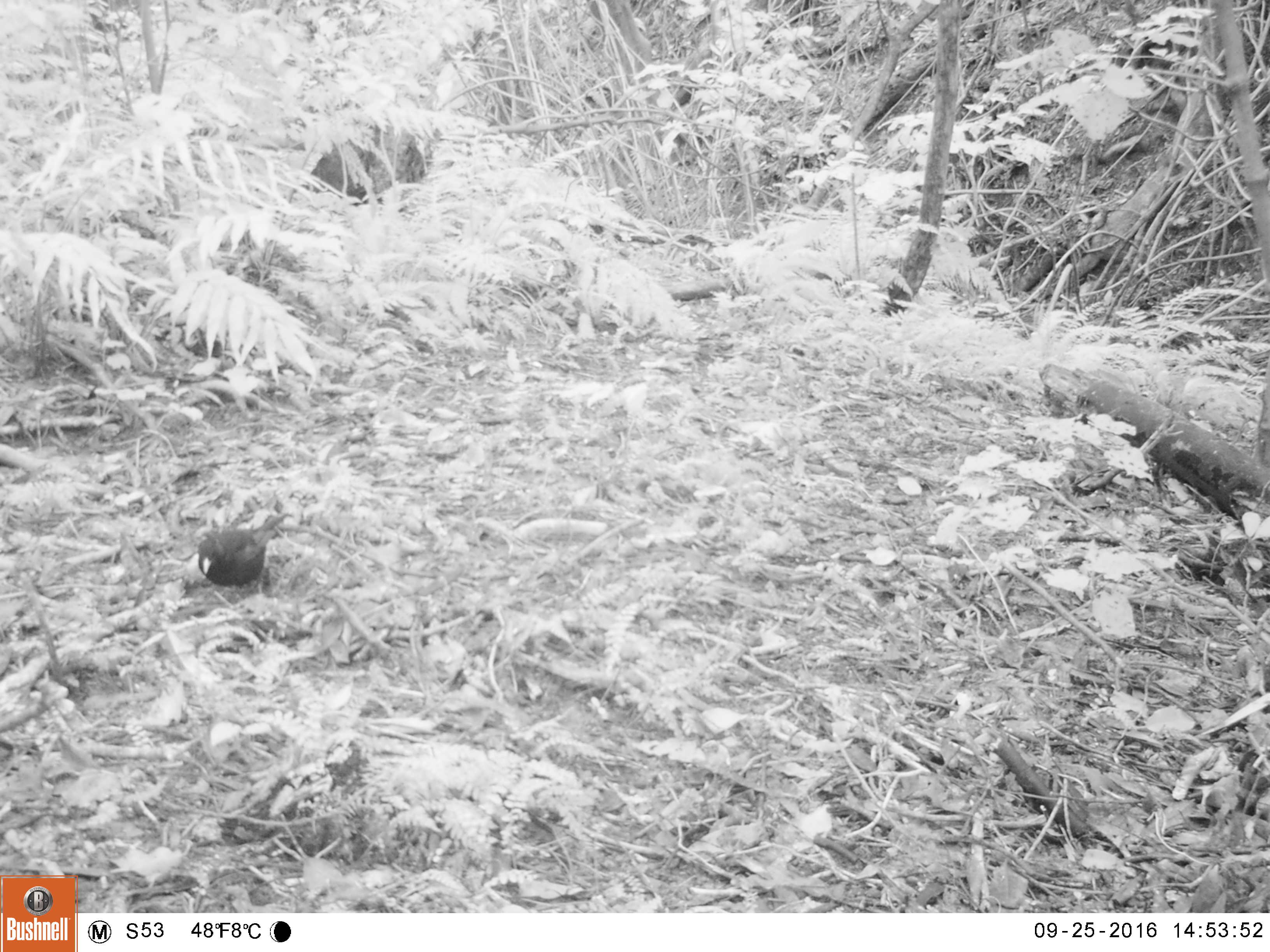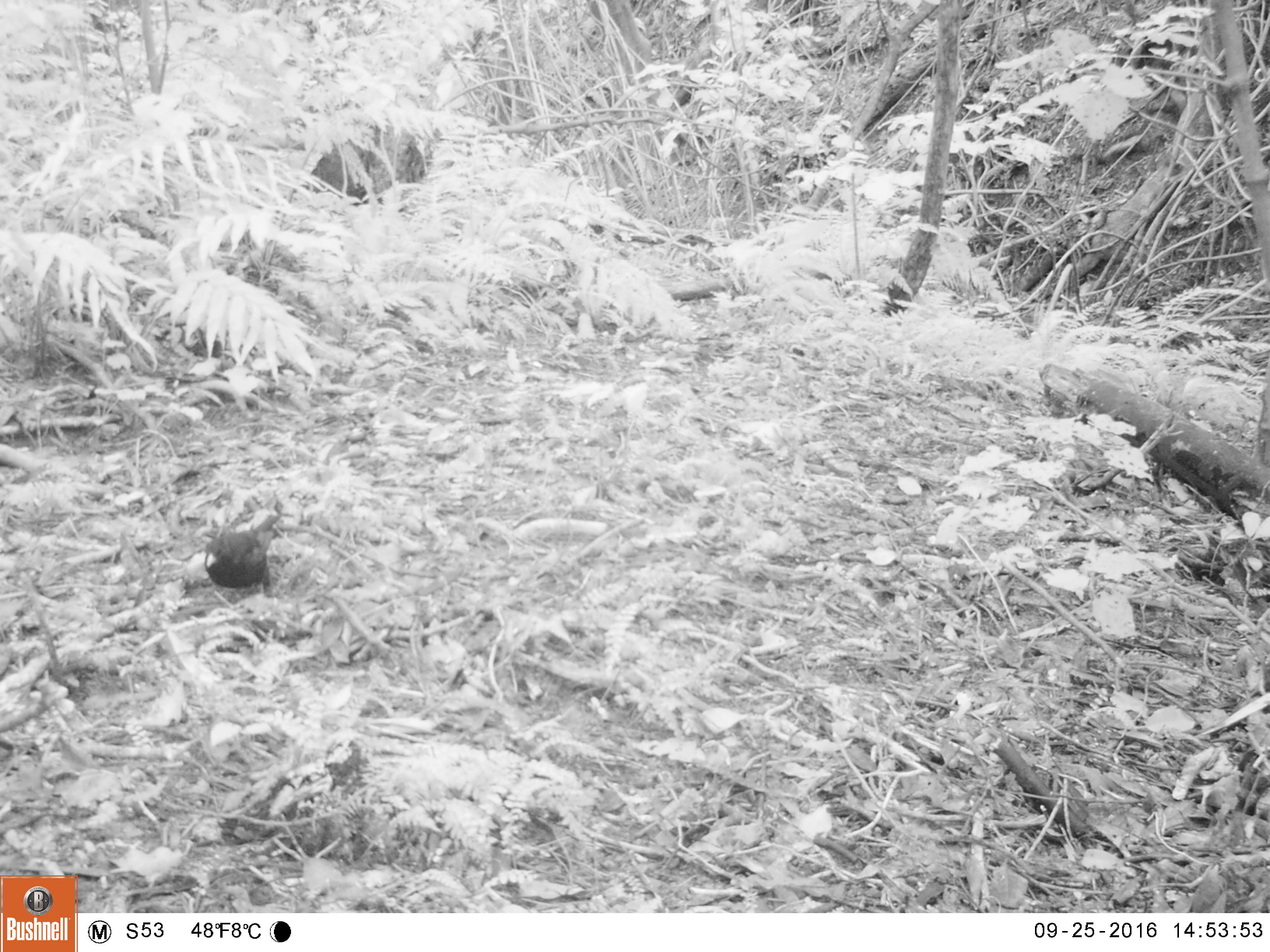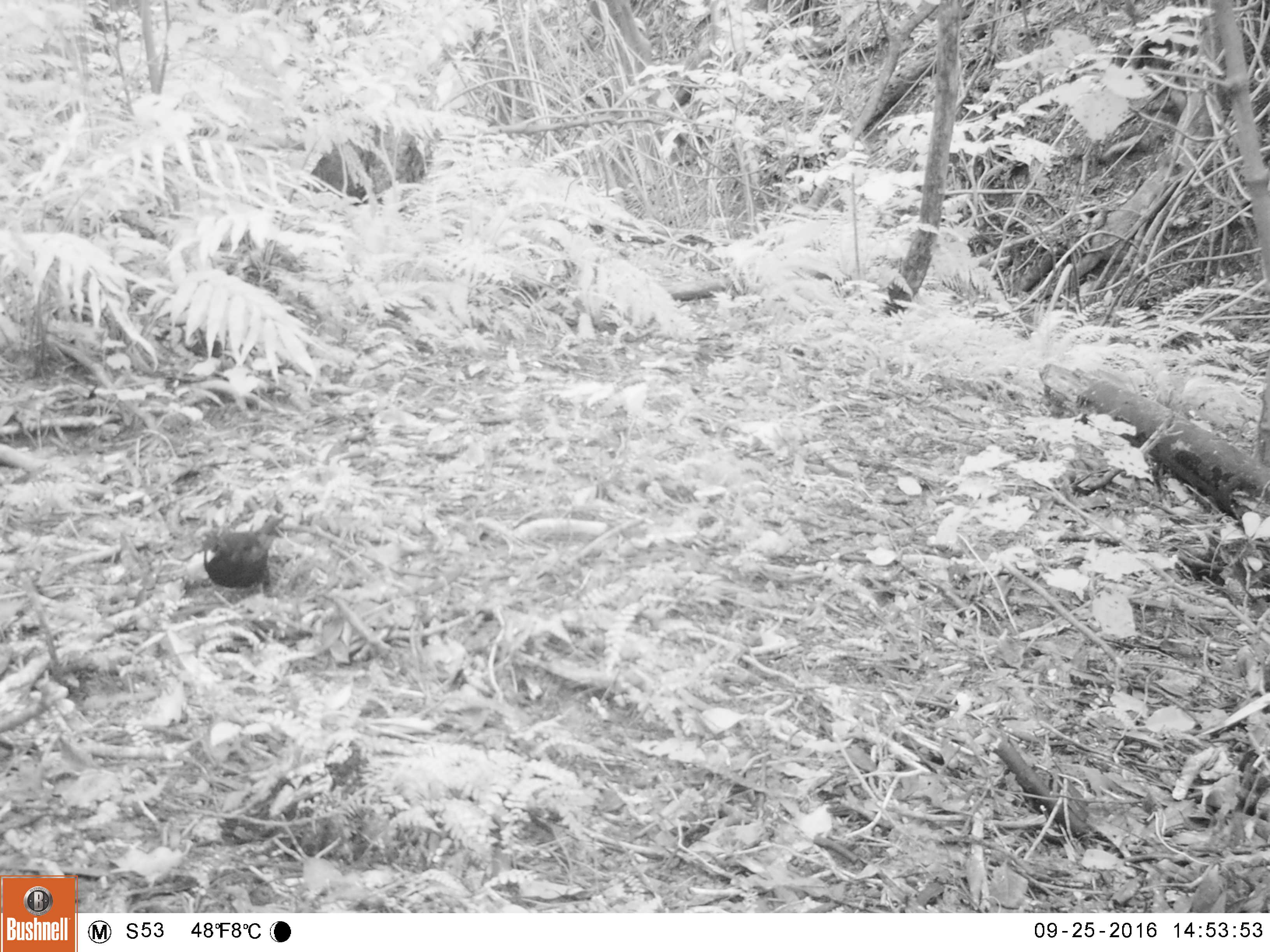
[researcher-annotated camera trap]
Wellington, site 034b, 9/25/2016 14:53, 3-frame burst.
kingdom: Animalia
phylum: Chordata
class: Aves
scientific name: Aves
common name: bird